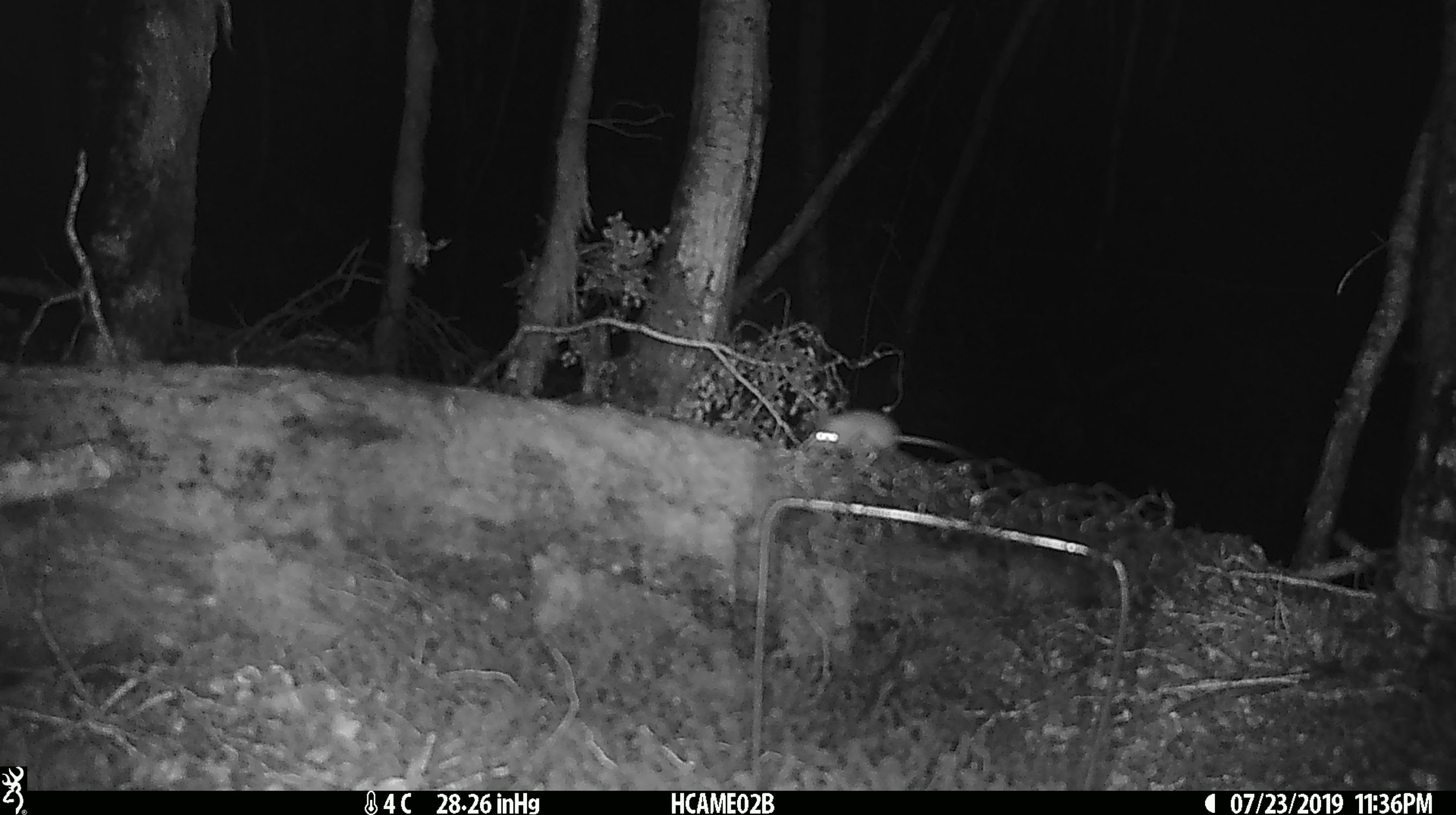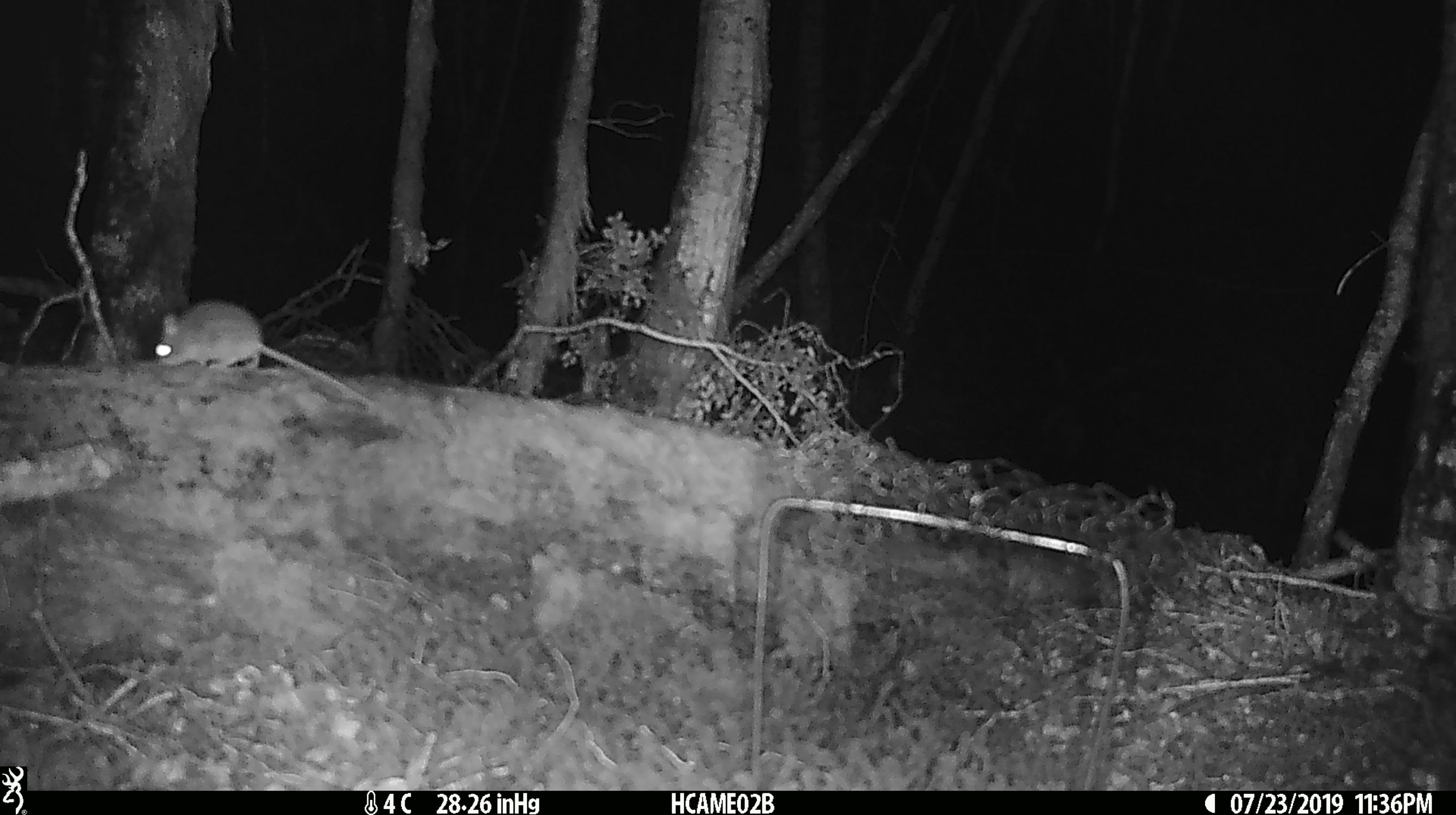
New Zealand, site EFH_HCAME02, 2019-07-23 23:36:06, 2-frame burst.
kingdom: Animalia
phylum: Chordata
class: Mammalia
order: Rodentia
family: Muridae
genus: Mus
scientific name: Mus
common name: mouse